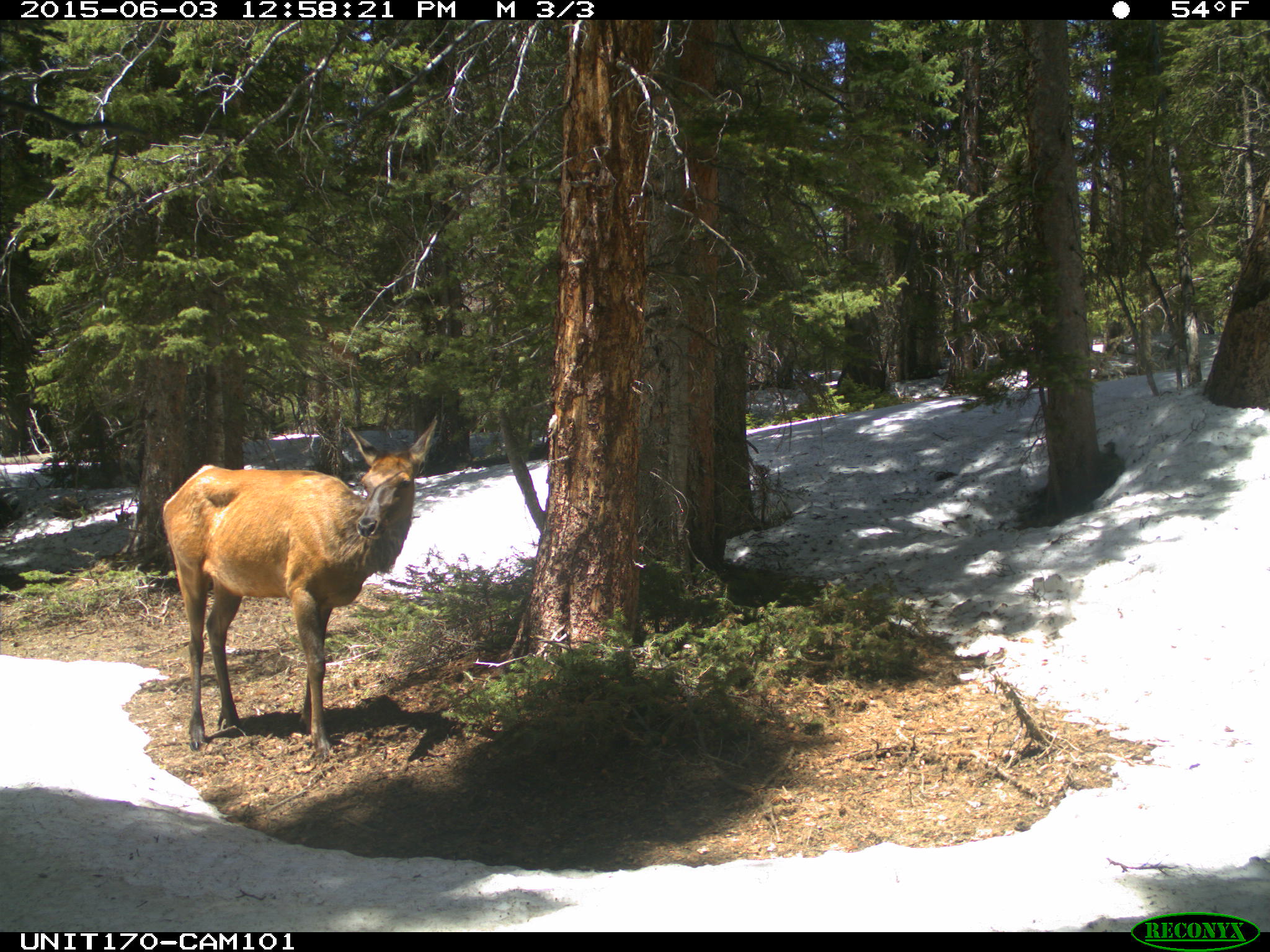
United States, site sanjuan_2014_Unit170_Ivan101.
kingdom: Animalia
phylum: Chordata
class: Mammalia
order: Artiodactyla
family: Cervidae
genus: Cervus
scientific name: Cervus elaphus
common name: red deer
Cervus elaphus (red deer).